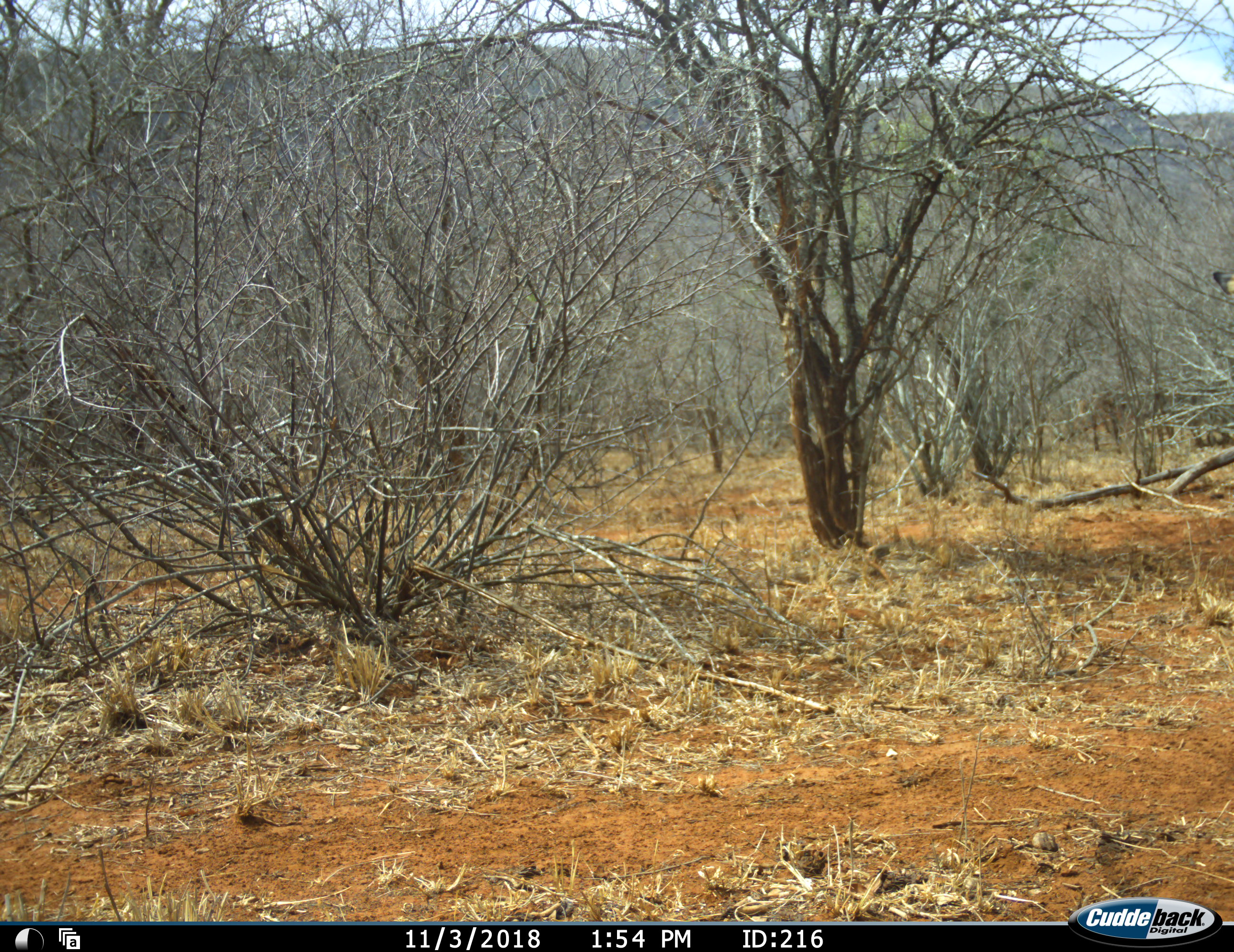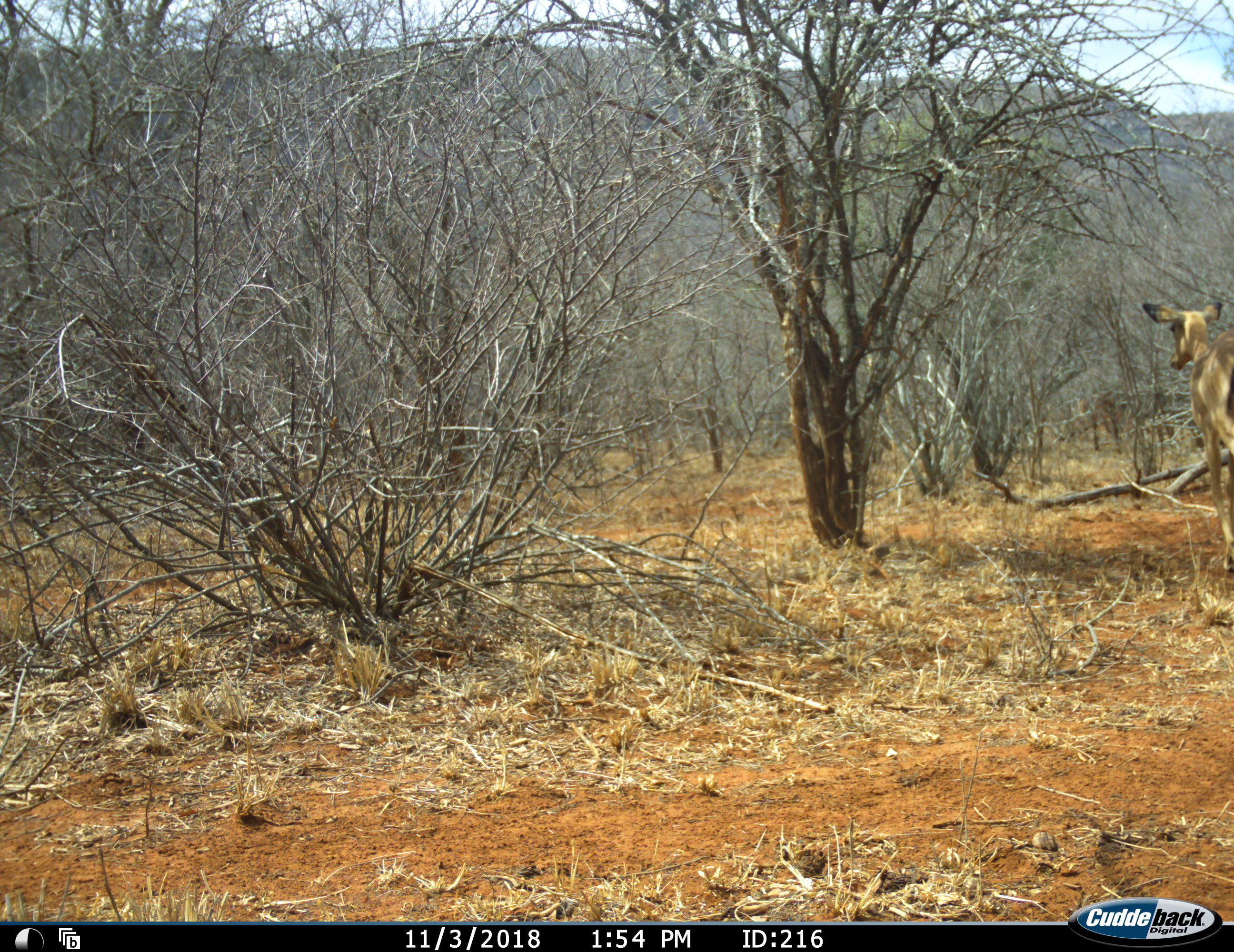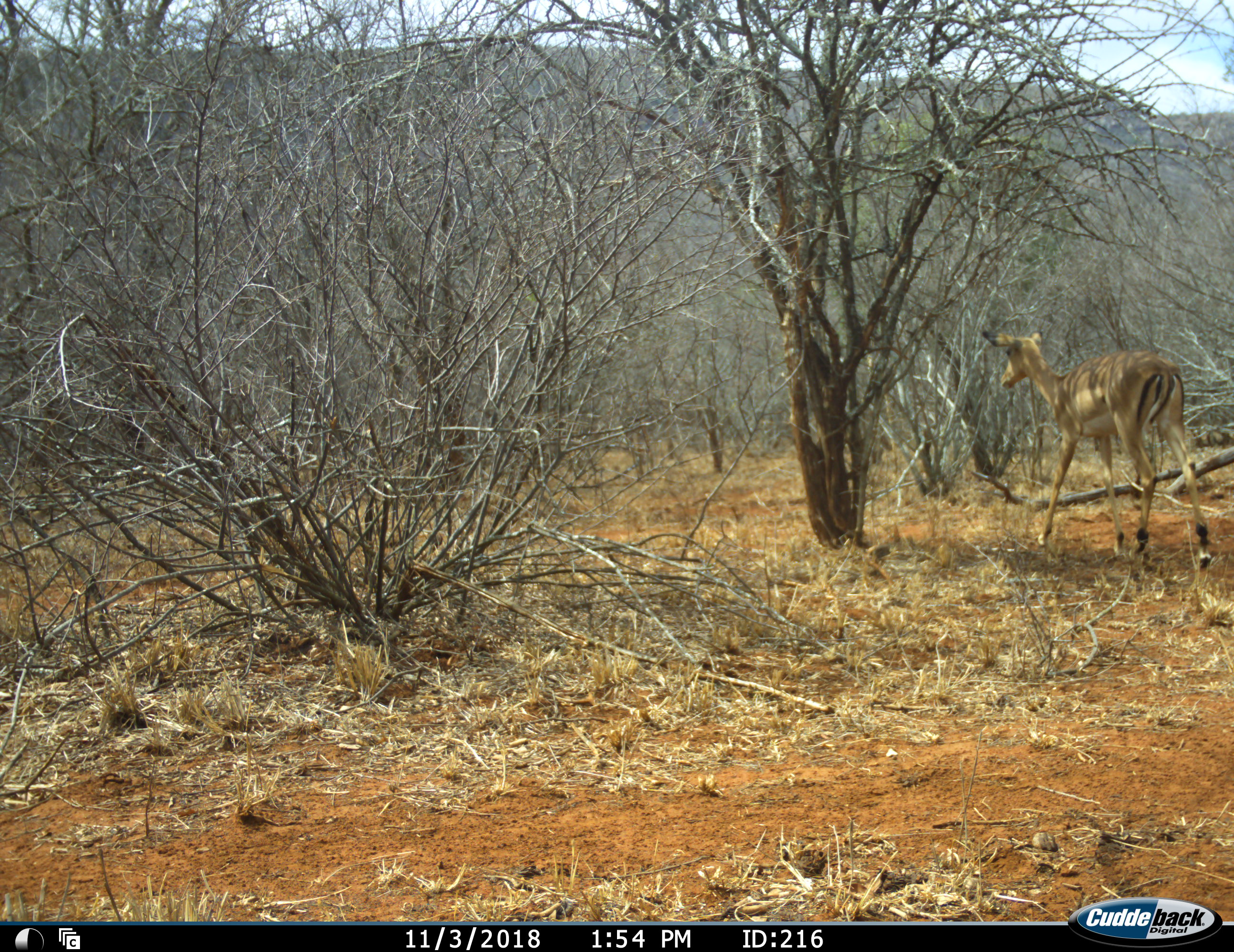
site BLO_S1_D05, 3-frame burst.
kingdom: Animalia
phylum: Chordata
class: Mammalia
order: Artiodactyla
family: Bovidae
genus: Aepyceros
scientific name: Aepyceros melampus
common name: impala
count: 1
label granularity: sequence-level